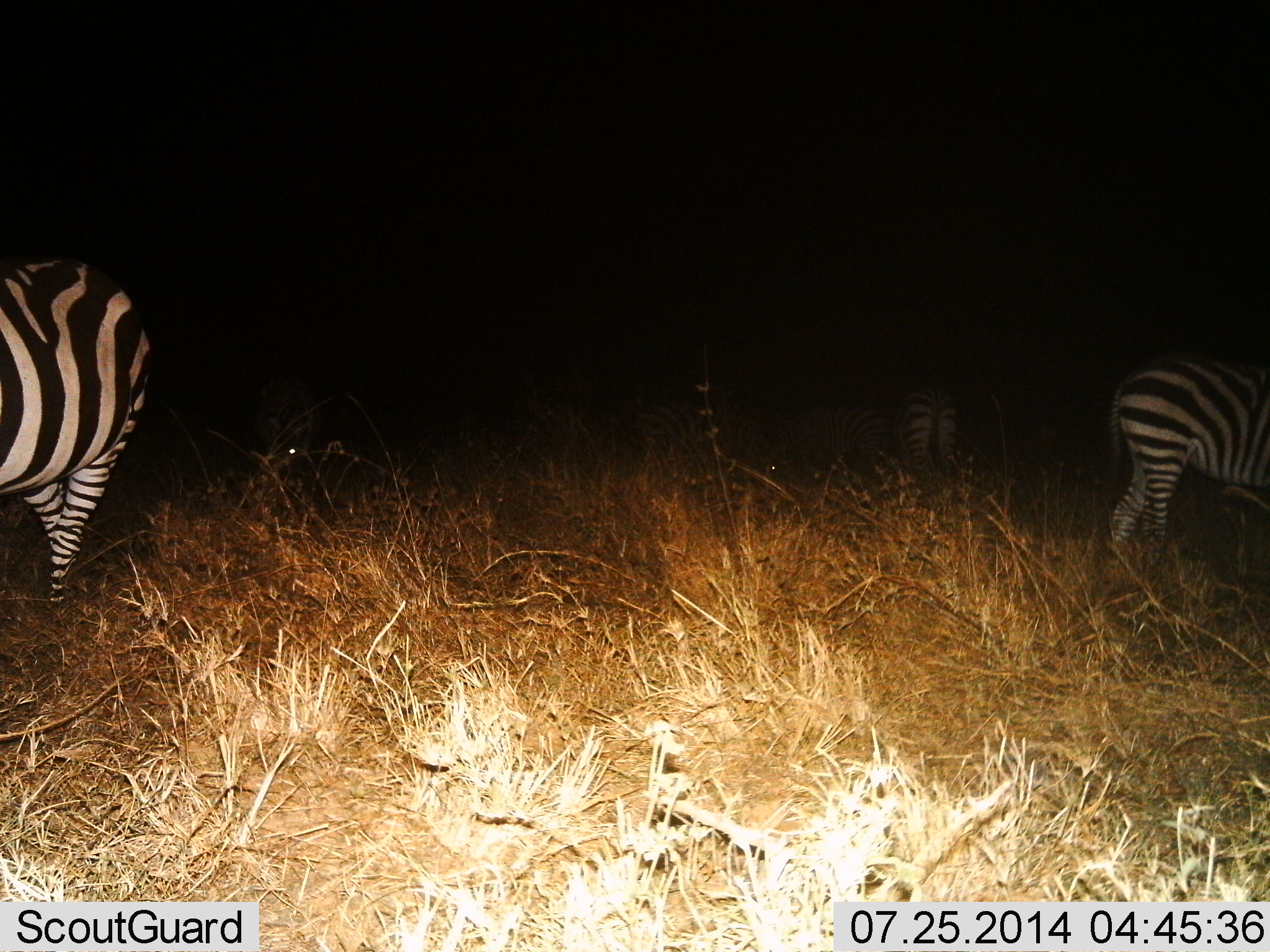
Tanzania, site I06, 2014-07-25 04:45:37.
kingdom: Animalia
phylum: Chordata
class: Mammalia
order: Perissodactyla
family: Equidae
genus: Equus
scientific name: Equus quagga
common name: plains zebra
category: zebra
Zebra (plains zebra) (Equus quagga), count 6. Behavior (volunteer vote fractions): standing 80%, resting 0%, moving 10%, interacting 0%. Young present (vote fraction): 0%. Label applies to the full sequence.